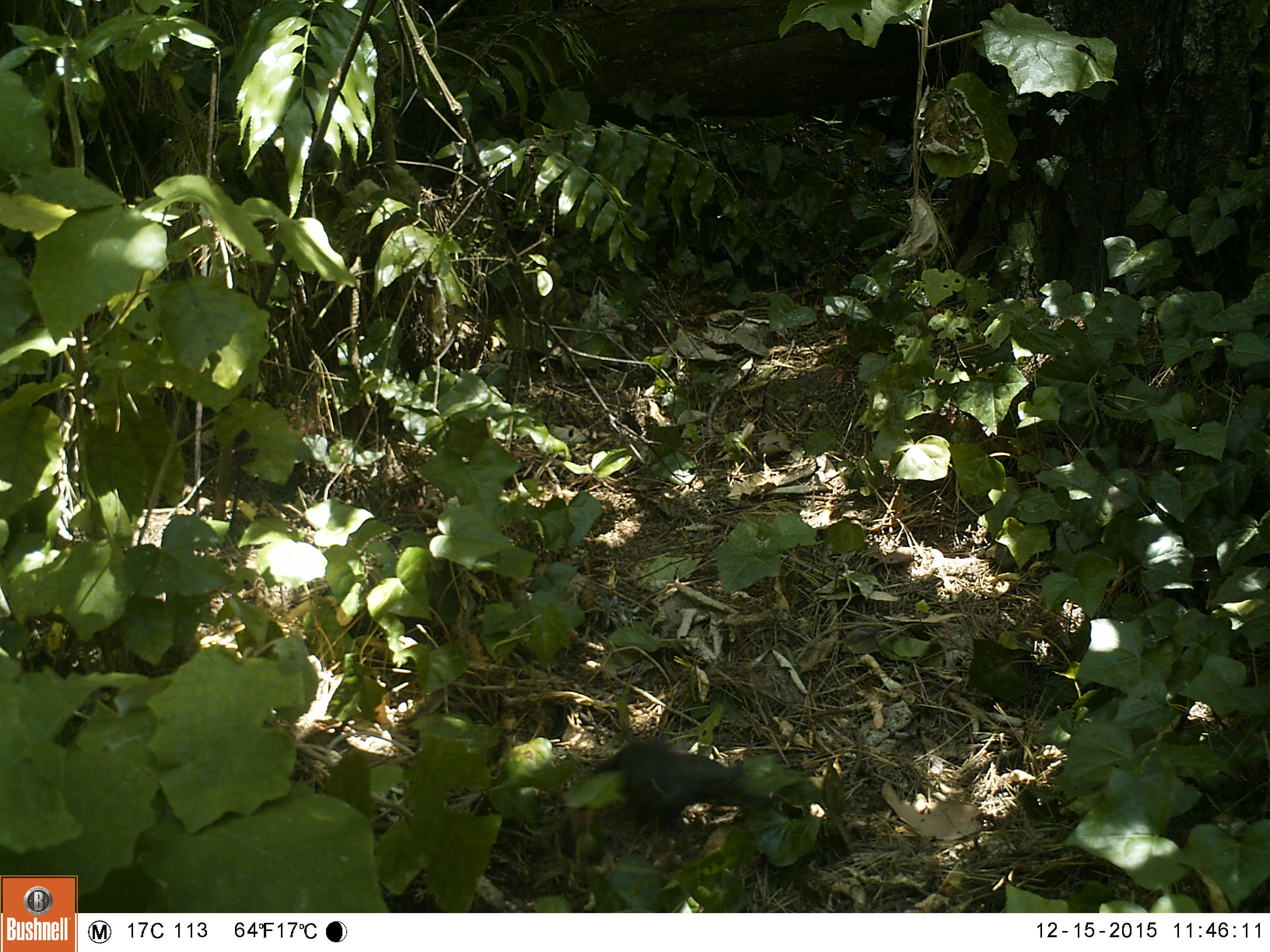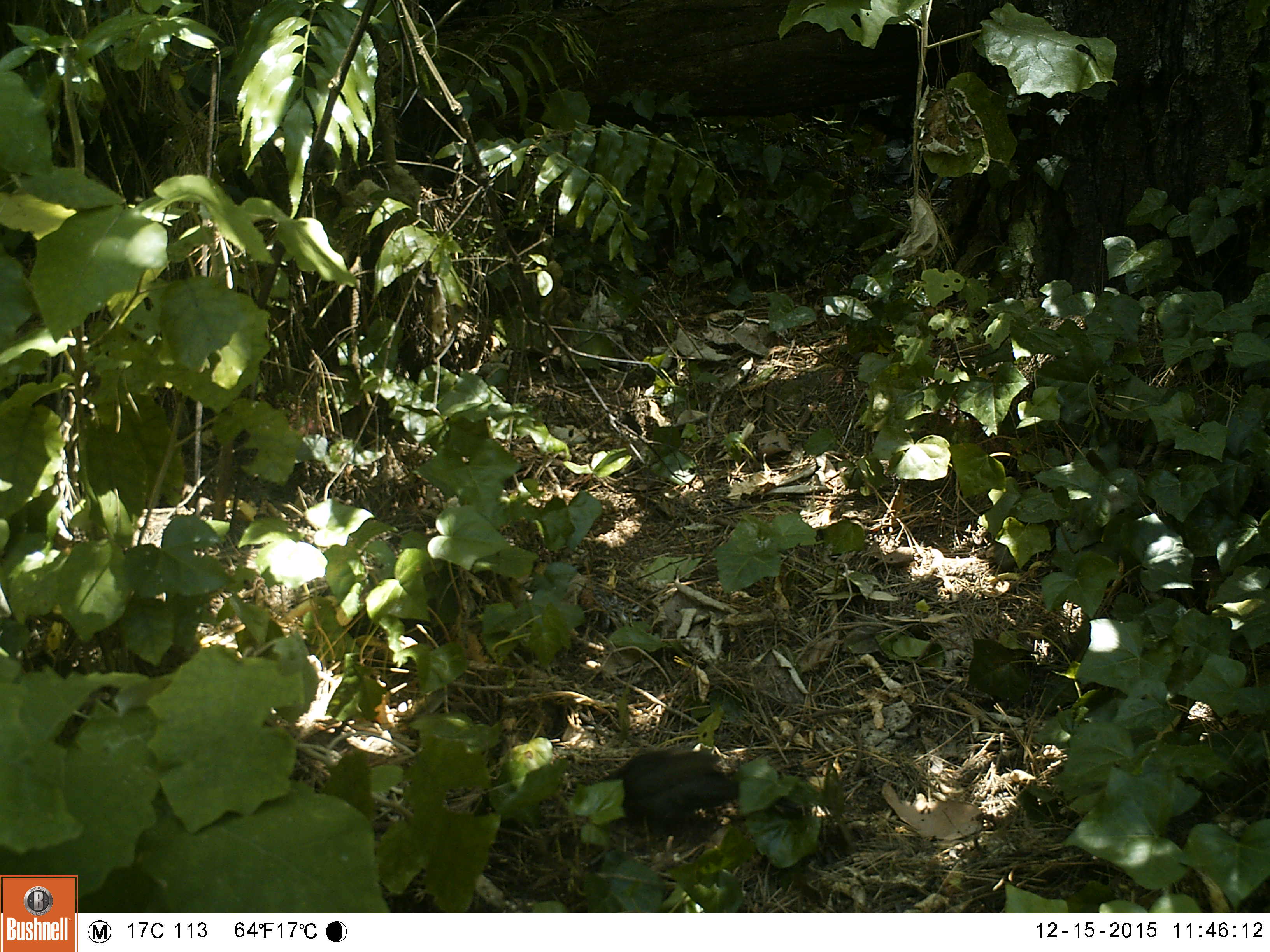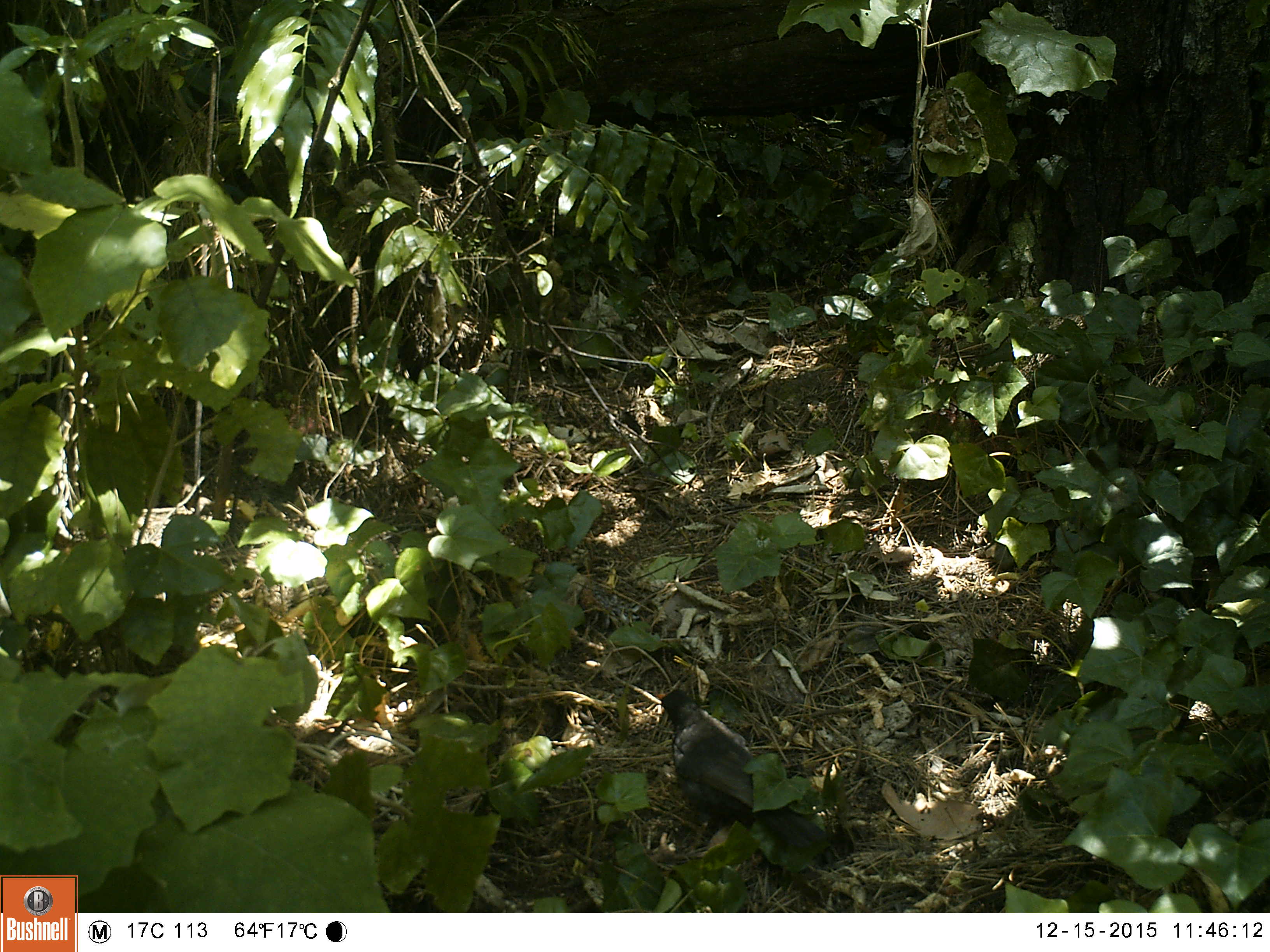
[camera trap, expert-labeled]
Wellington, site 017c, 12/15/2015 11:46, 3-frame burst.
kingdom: Animalia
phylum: Chordata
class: Aves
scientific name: Aves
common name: bird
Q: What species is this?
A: Bird (Aves).